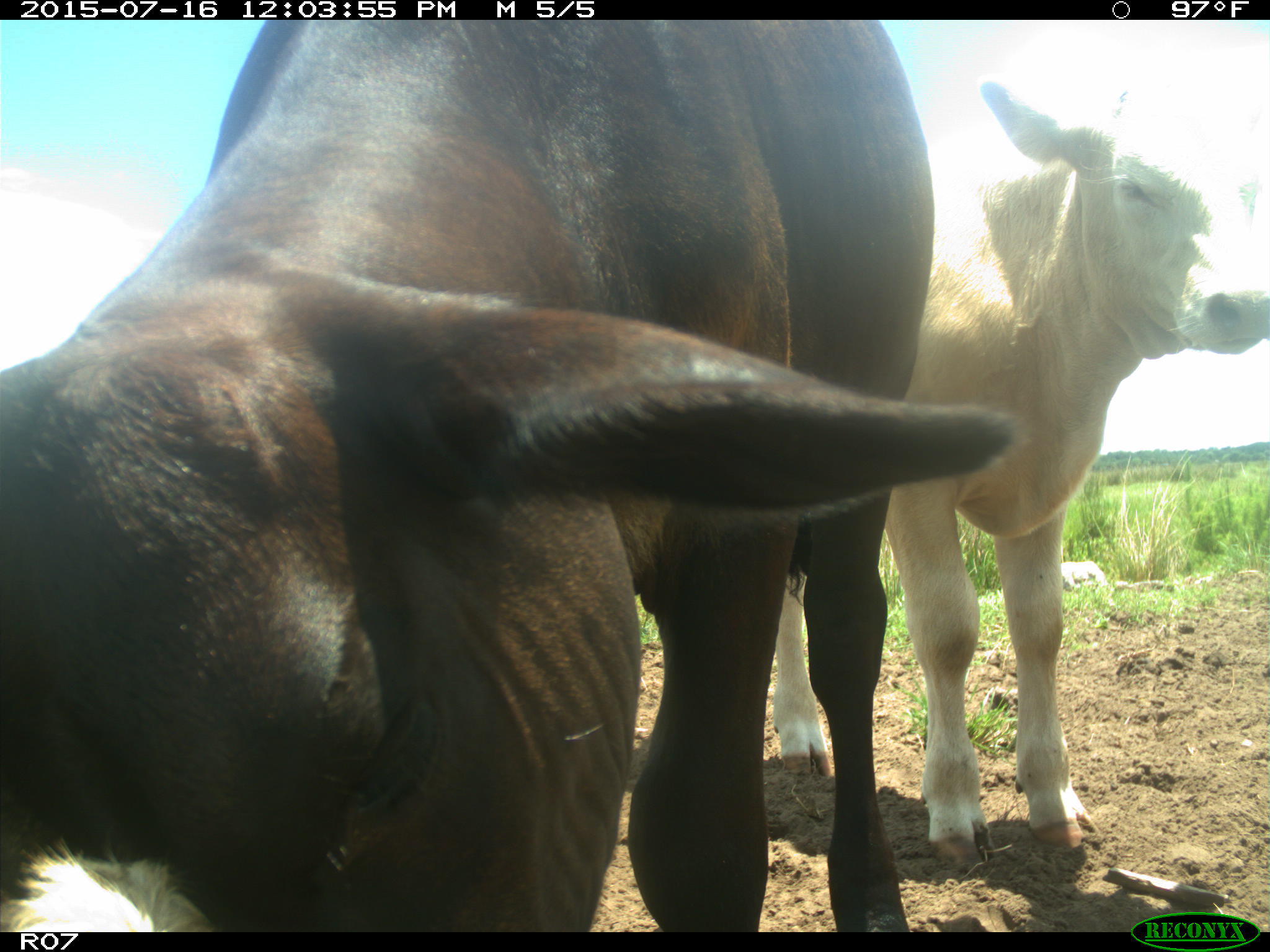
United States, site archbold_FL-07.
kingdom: Animalia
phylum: Chordata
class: Mammalia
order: Artiodactyla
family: Bovidae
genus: Bos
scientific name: Bos taurus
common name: domestic cow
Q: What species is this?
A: Bos taurus (domestic cow).